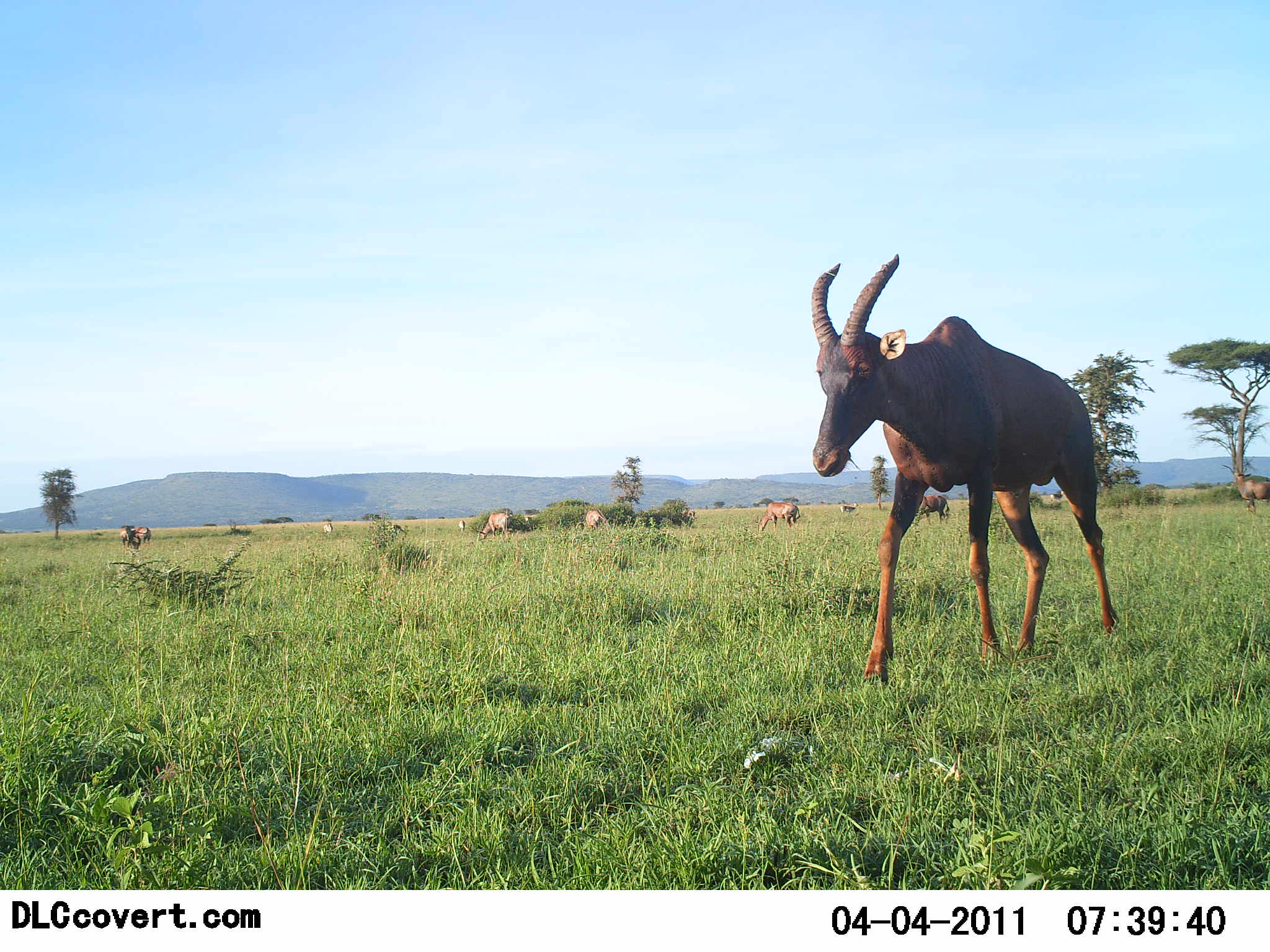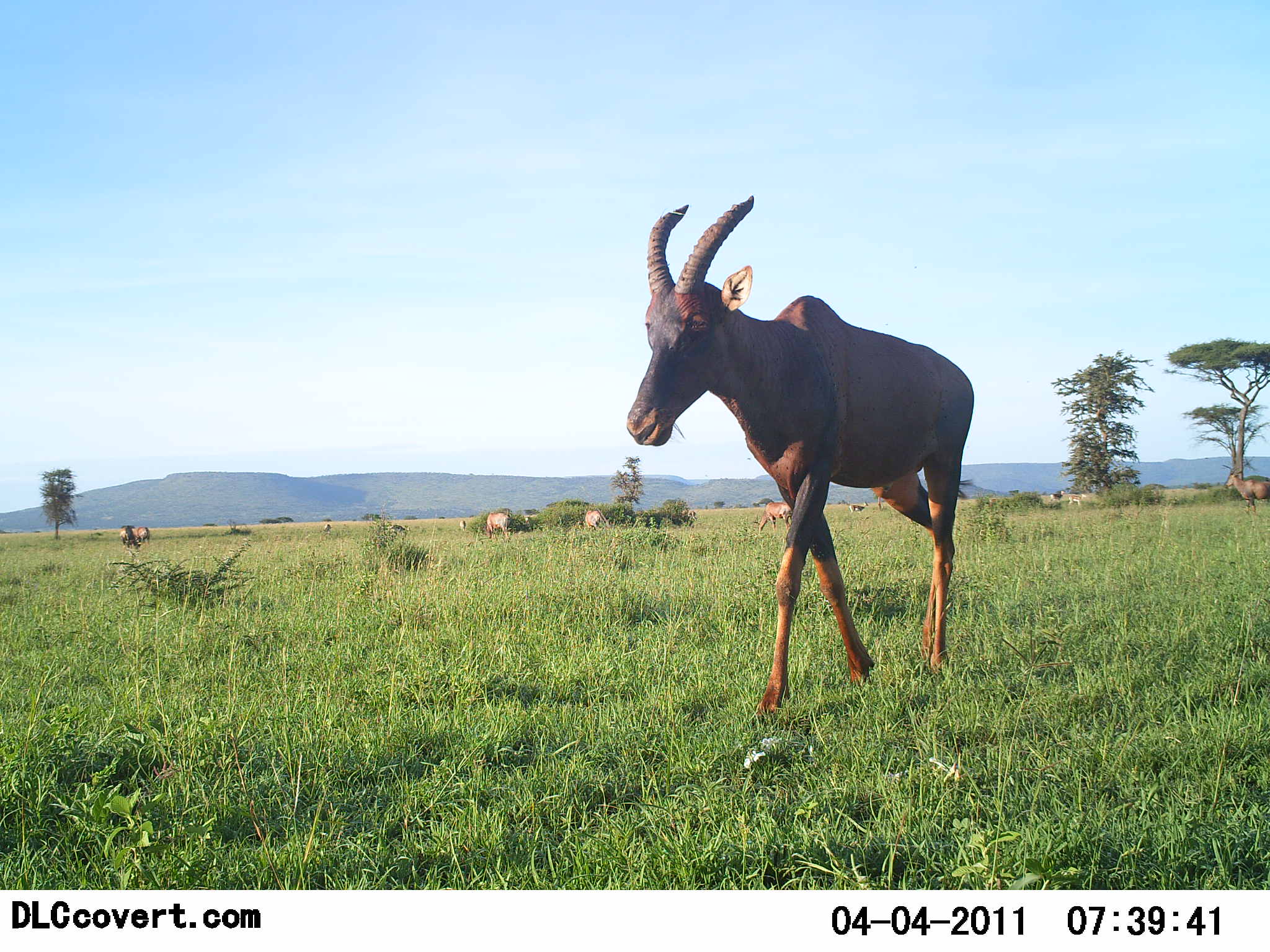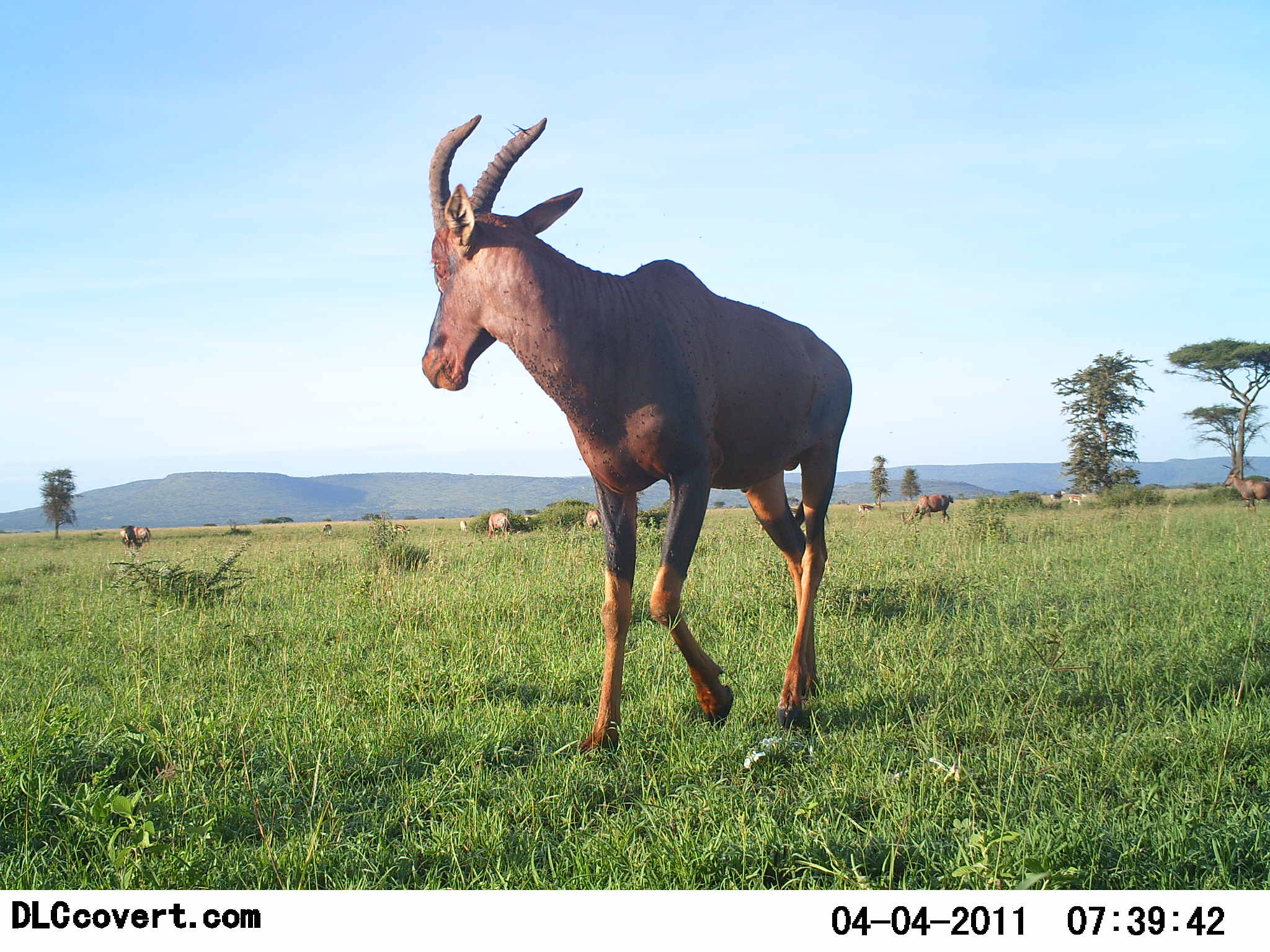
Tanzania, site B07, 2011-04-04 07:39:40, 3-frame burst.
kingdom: Animalia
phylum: Chordata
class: Mammalia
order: Artiodactyla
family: Bovidae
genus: Damaliscus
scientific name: Damaliscus lunatus jimela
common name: topi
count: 1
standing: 50%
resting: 8%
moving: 75%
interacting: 8%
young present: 0%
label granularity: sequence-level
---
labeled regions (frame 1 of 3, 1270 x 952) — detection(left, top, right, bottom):
animal: detection(811, 254, 1120, 692); detection(1230, 467, 1270, 513); detection(755, 502, 802, 532); detection(912, 495, 951, 524); detection(477, 513, 512, 542); detection(584, 509, 610, 532); detection(119, 524, 141, 551); detection(133, 526, 151, 551); detection(681, 508, 697, 524)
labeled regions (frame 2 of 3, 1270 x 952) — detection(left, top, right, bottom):
animal: detection(626, 197, 976, 718); detection(1223, 465, 1270, 513); detection(759, 501, 794, 534); detection(484, 512, 511, 539); detection(118, 525, 138, 557); detection(584, 509, 611, 531); detection(131, 525, 151, 542); detection(683, 508, 697, 522)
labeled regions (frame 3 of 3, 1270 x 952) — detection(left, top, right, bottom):
animal: detection(415, 115, 855, 764); detection(1221, 470, 1270, 512); detection(900, 495, 954, 525); detection(485, 512, 513, 541); detection(120, 525, 139, 555); detection(133, 525, 151, 552); detection(585, 509, 602, 529)